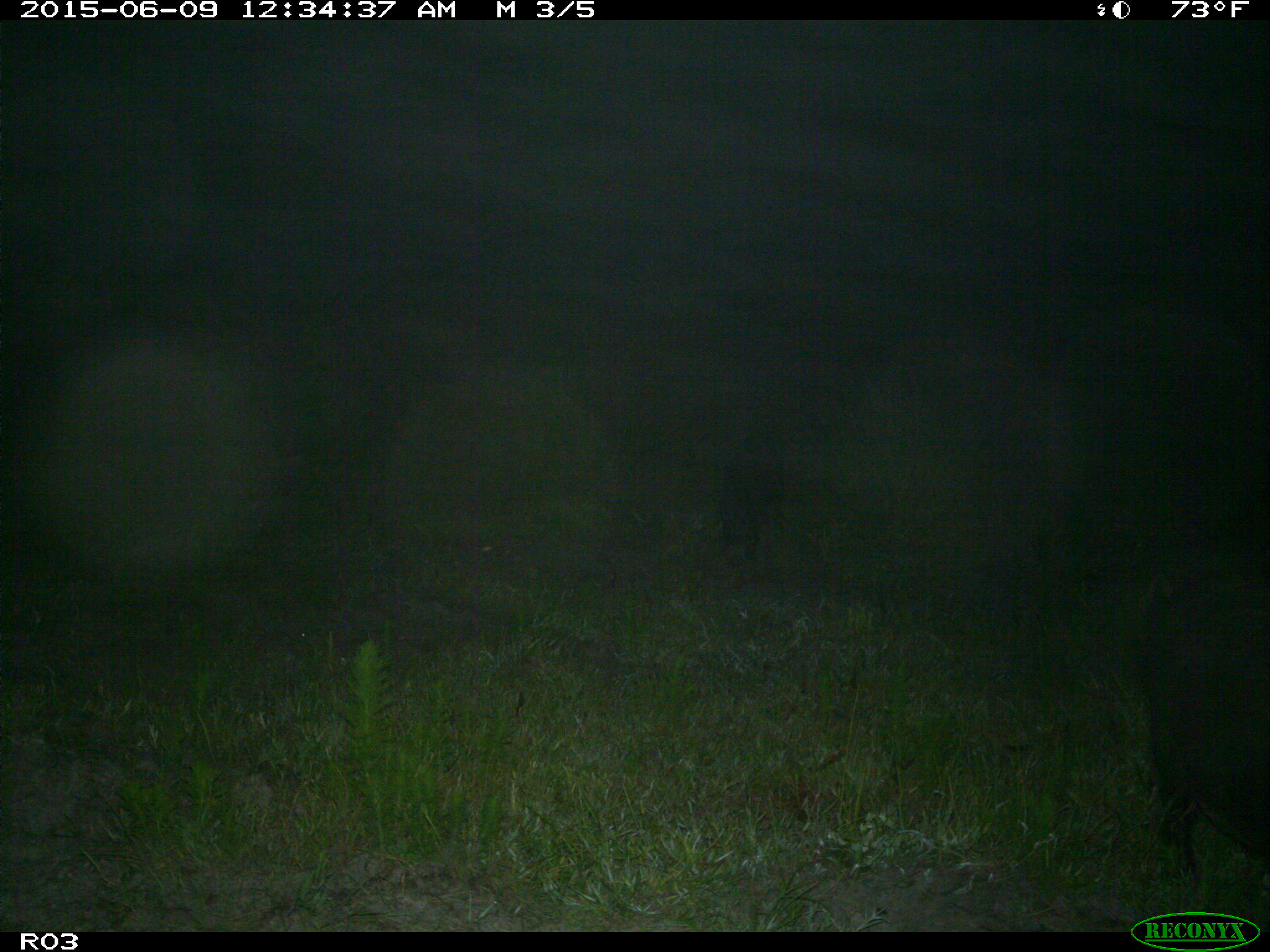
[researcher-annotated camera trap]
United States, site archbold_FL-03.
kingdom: Animalia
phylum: Chordata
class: Mammalia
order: Artiodactyla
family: Suidae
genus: Sus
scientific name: Sus scrofa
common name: wild boar